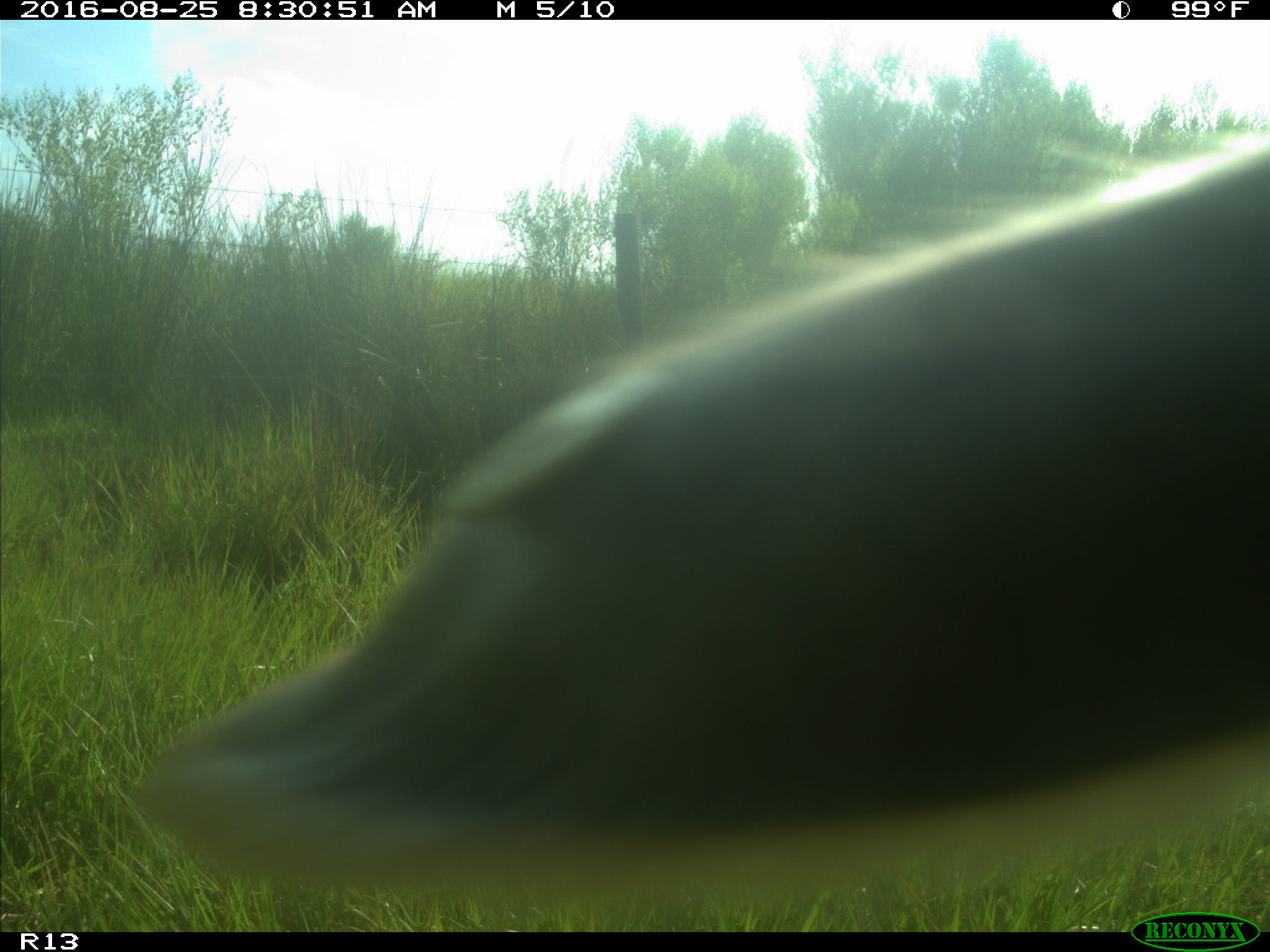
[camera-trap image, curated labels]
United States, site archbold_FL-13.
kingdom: Animalia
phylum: Chordata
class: Mammalia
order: Artiodactyla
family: Bovidae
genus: Bos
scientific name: Bos taurus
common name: domestic cow